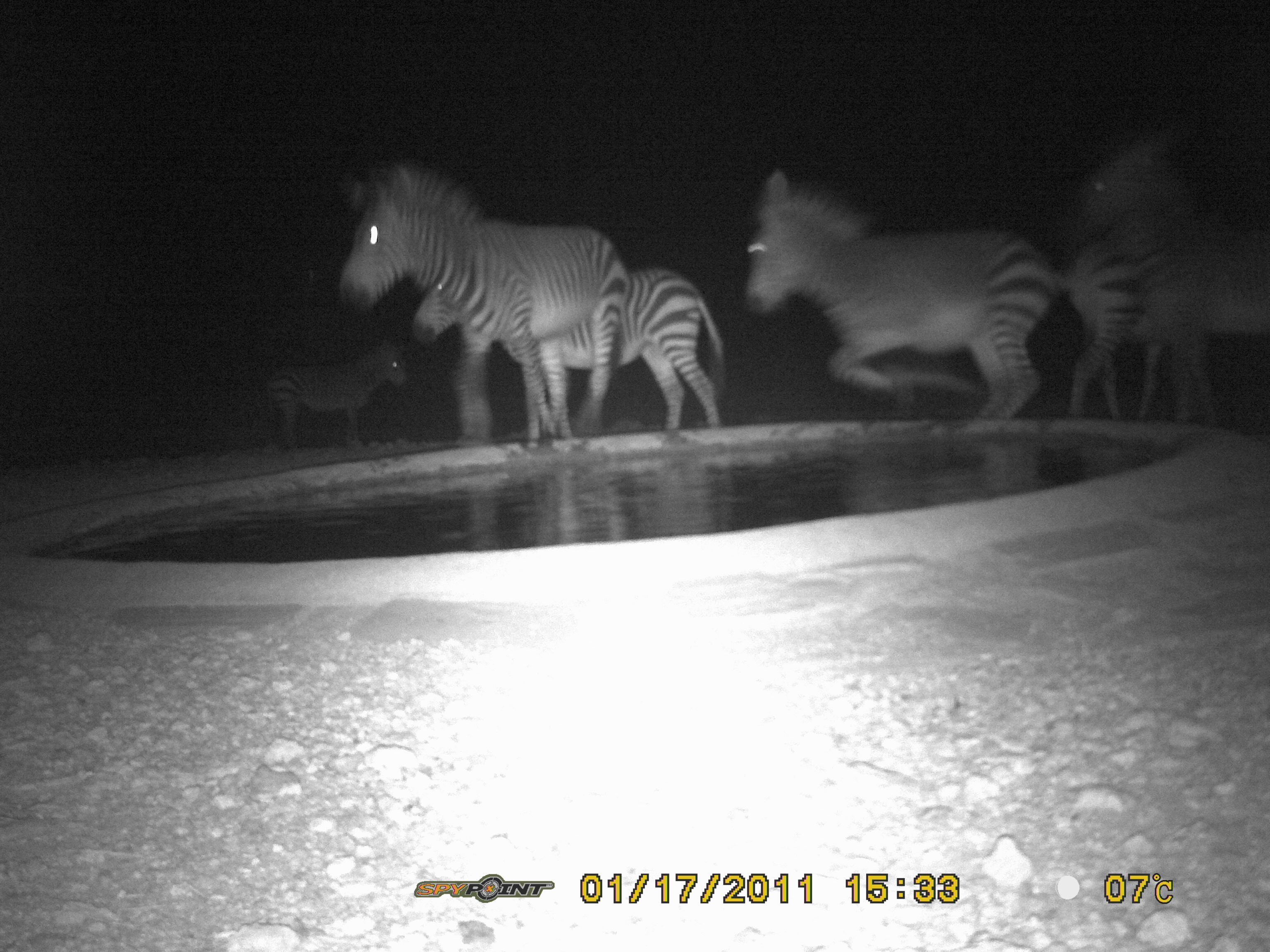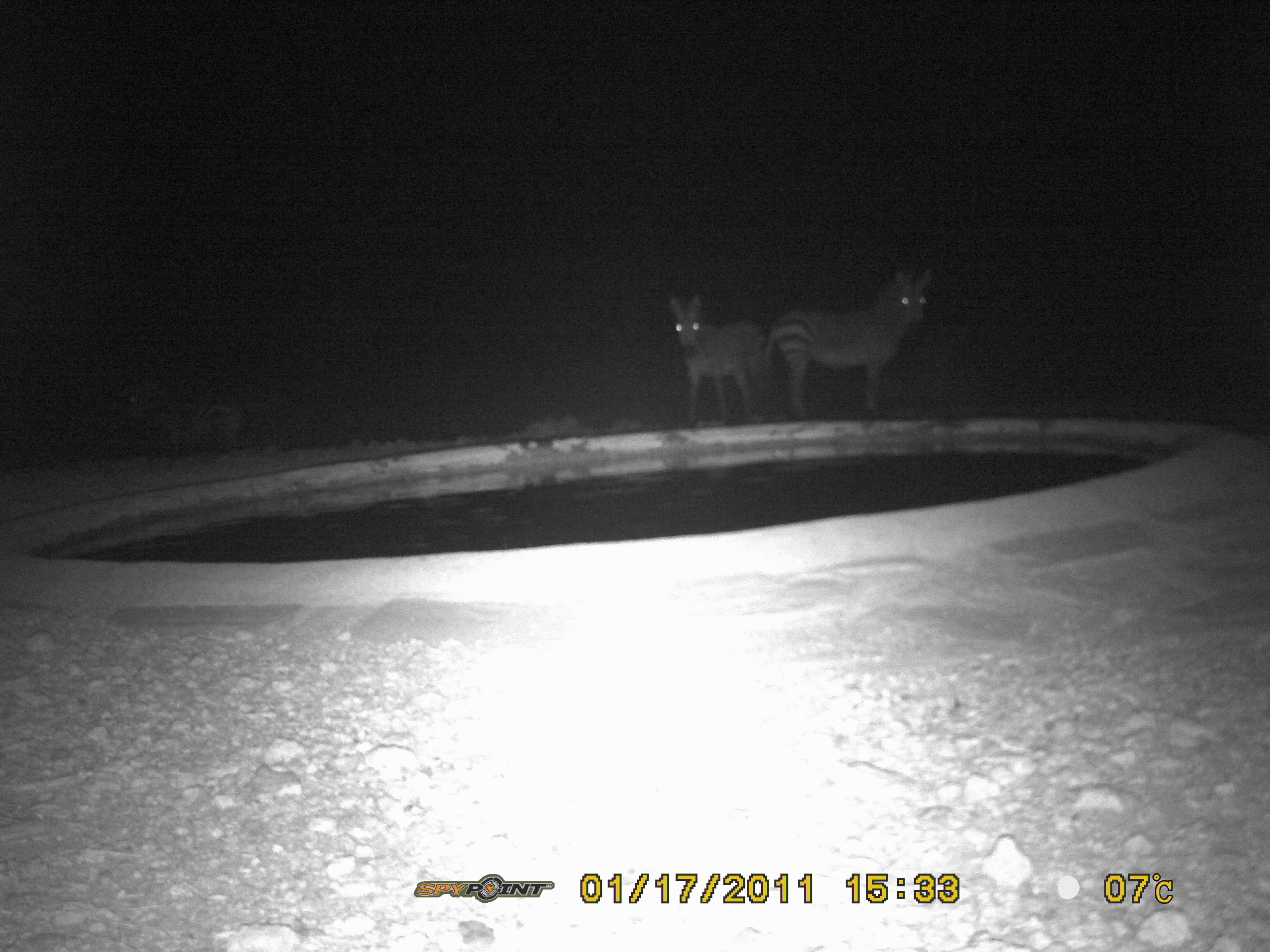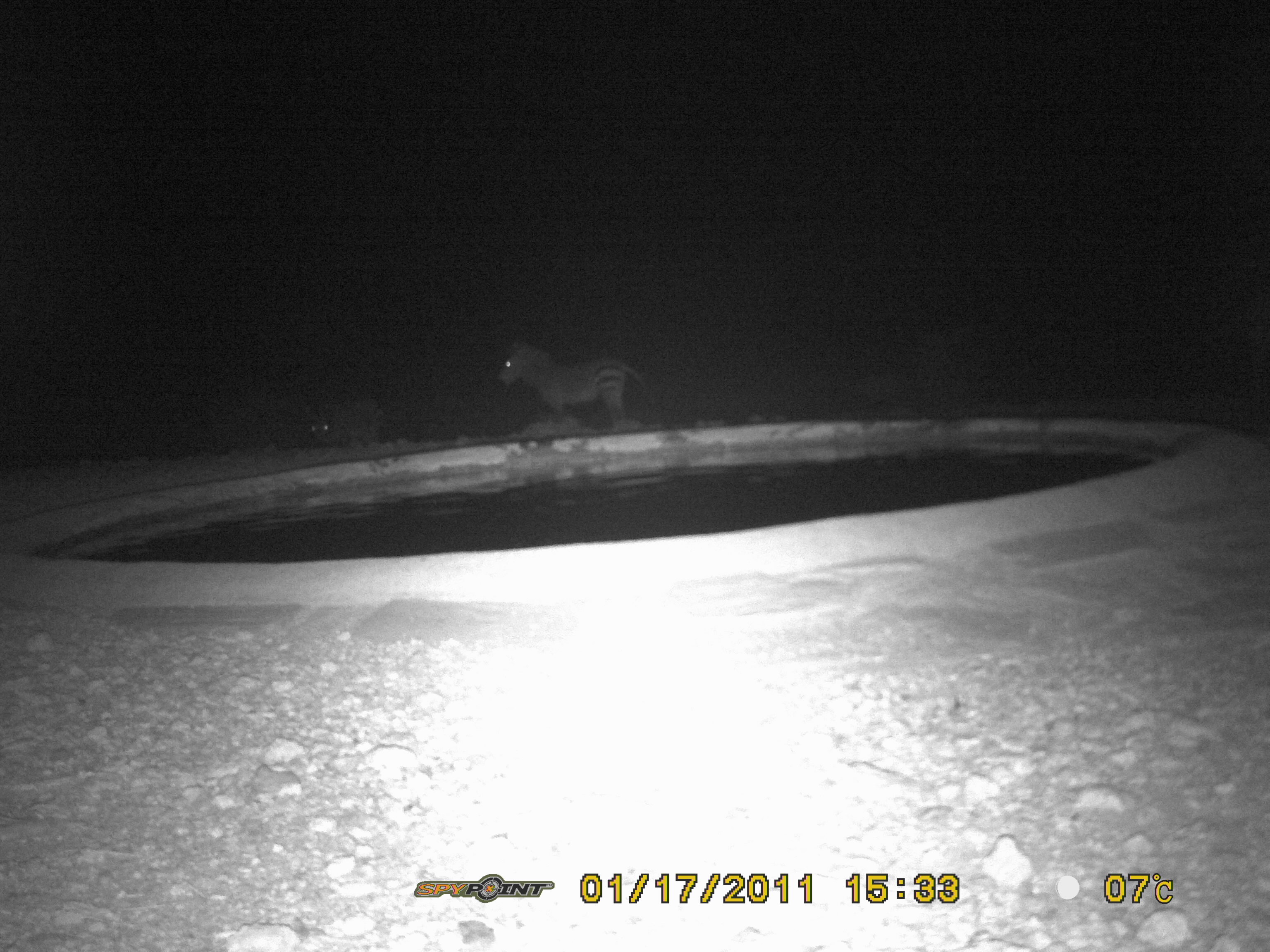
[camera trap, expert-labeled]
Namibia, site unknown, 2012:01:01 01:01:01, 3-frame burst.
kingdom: Animalia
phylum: Chordata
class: Mammalia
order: Perissodactyla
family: Equidae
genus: Equus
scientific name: Equus zebra hartmannae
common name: hartmann's mountain zebra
Equus zebra hartmannae (hartmann's mountain zebra).